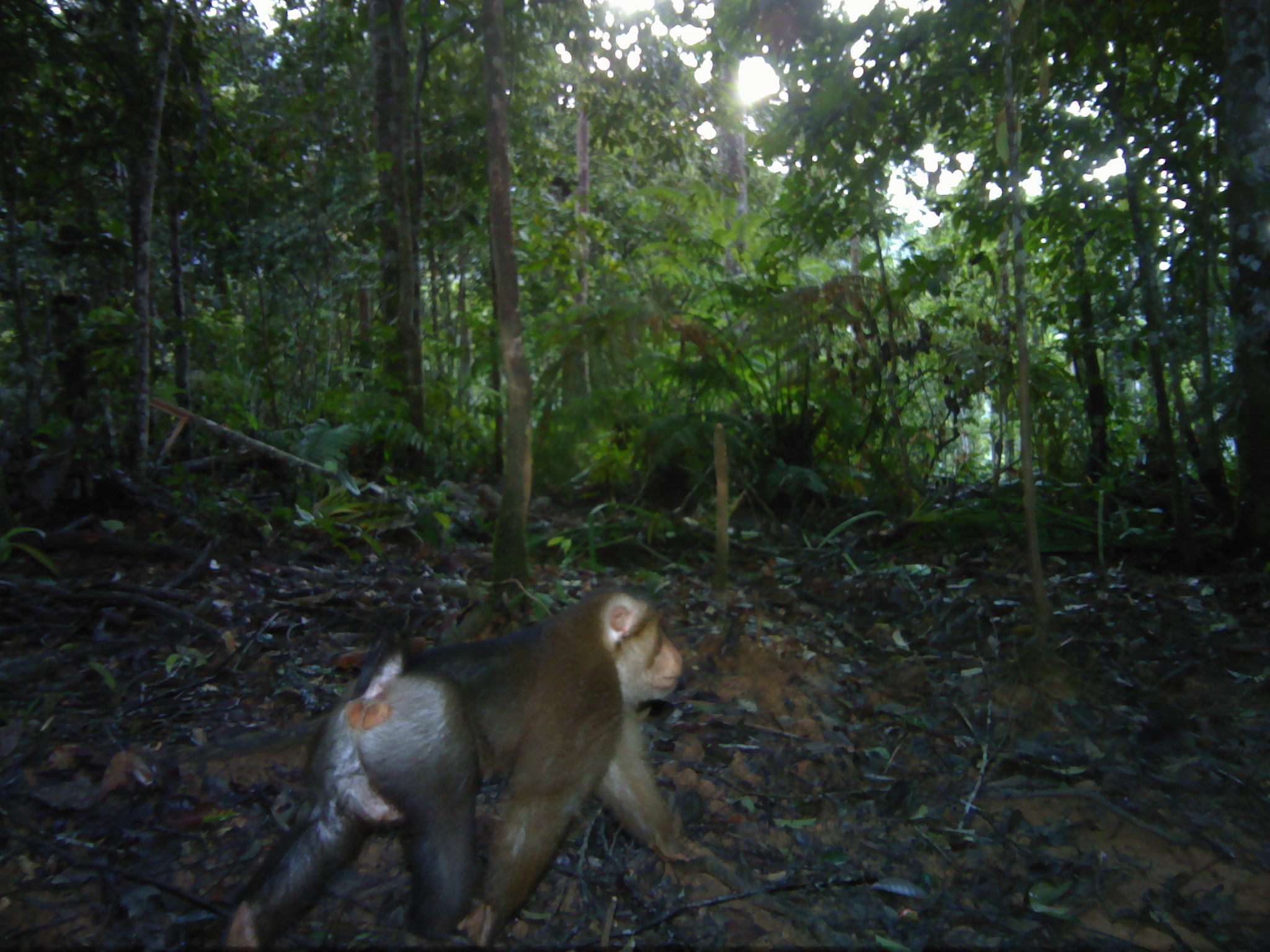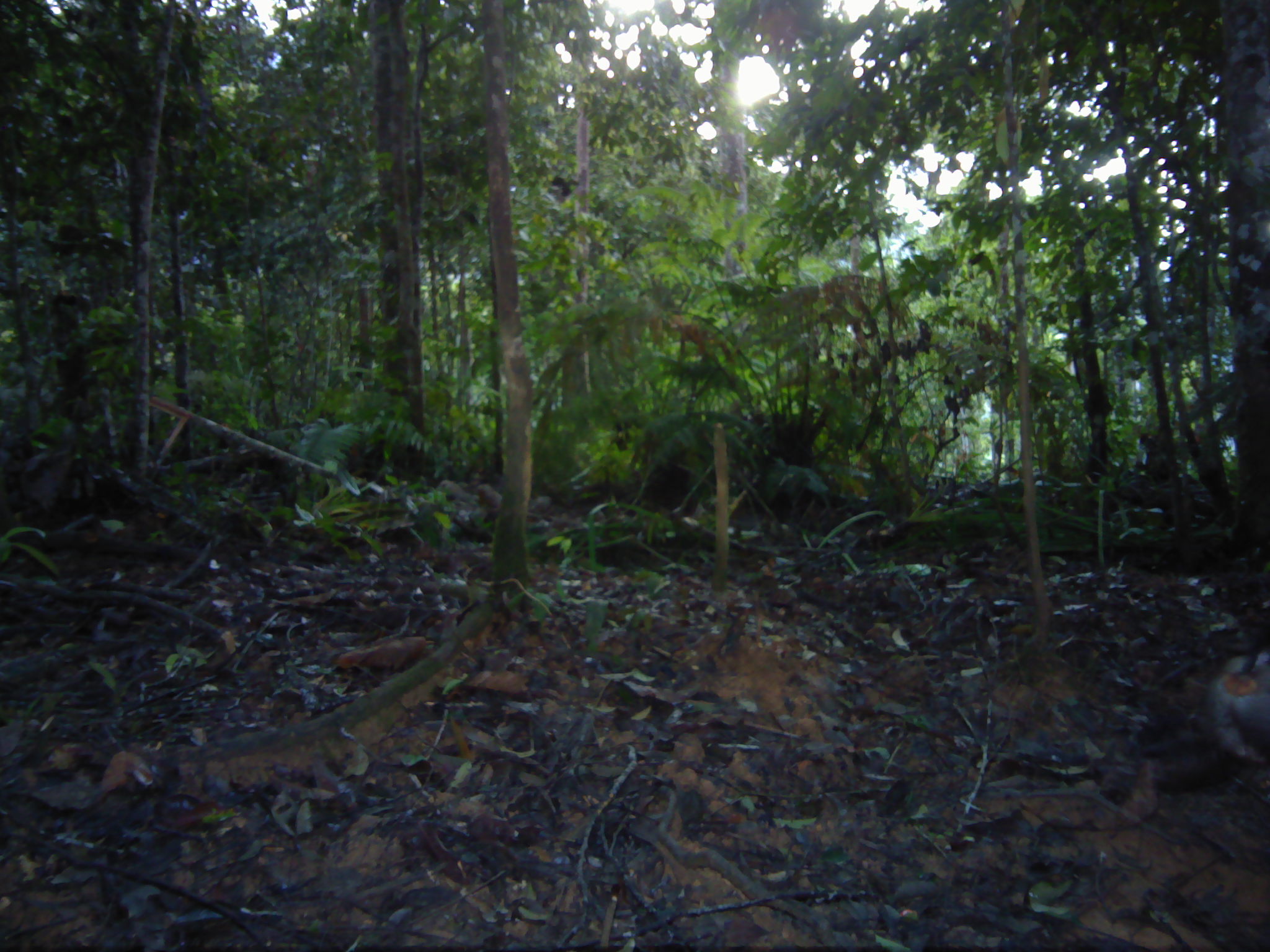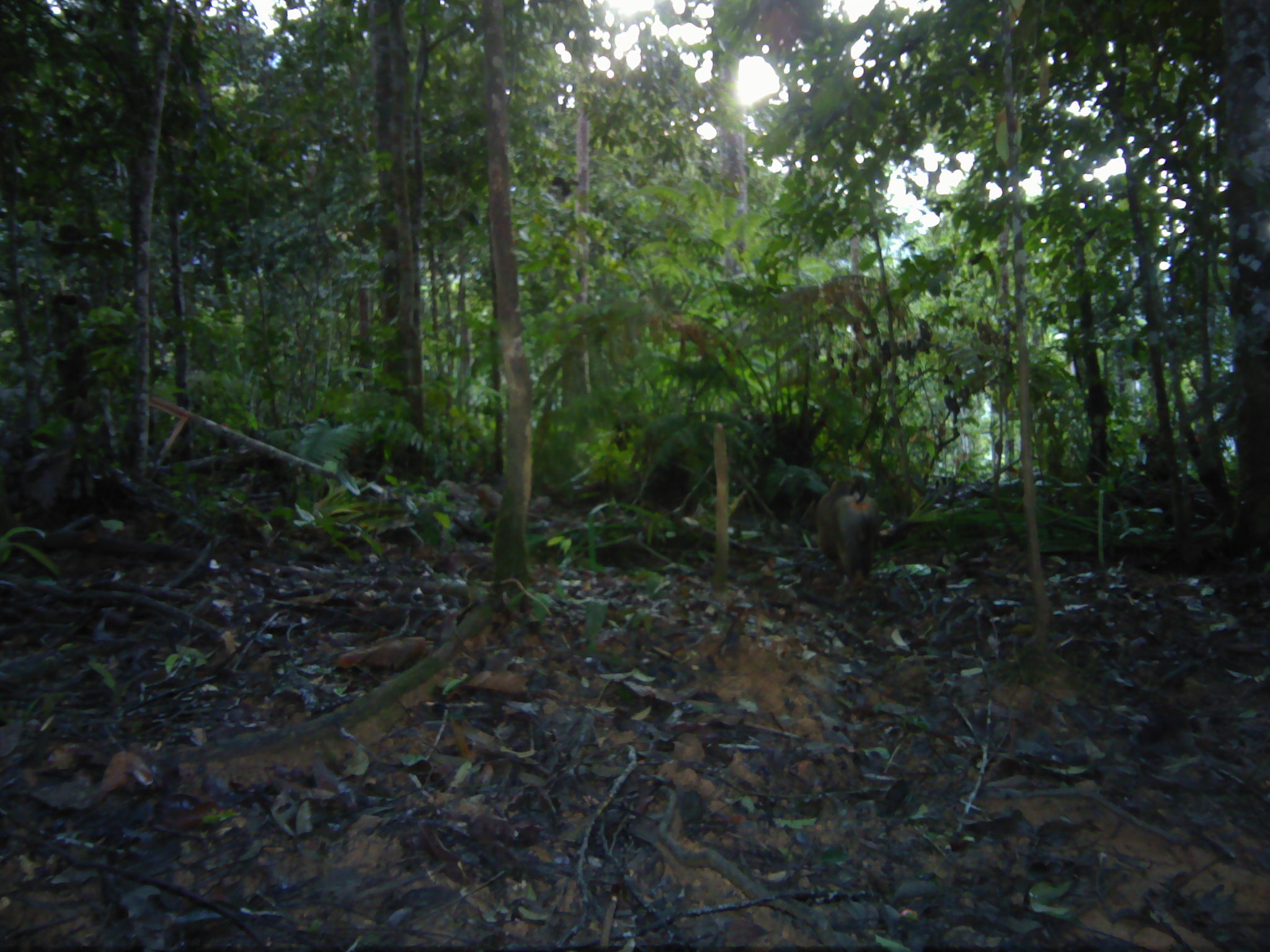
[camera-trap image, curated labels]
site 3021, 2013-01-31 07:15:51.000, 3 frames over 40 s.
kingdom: Animalia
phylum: Chordata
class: Mammalia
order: Primates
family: Cercopithecidae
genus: Macaca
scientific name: Macaca nemestrina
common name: southern pig-tailed macaque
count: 1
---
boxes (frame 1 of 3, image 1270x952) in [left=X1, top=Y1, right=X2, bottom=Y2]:
macaca nemestrina: [left=219, top=584, right=682, bottom=949]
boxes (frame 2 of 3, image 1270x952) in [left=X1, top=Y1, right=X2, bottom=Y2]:
macaca nemestrina: [left=1113, top=645, right=1269, bottom=828]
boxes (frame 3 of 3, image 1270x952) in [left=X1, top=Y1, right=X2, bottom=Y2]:
macaca nemestrina: [left=815, top=476, right=878, bottom=589]